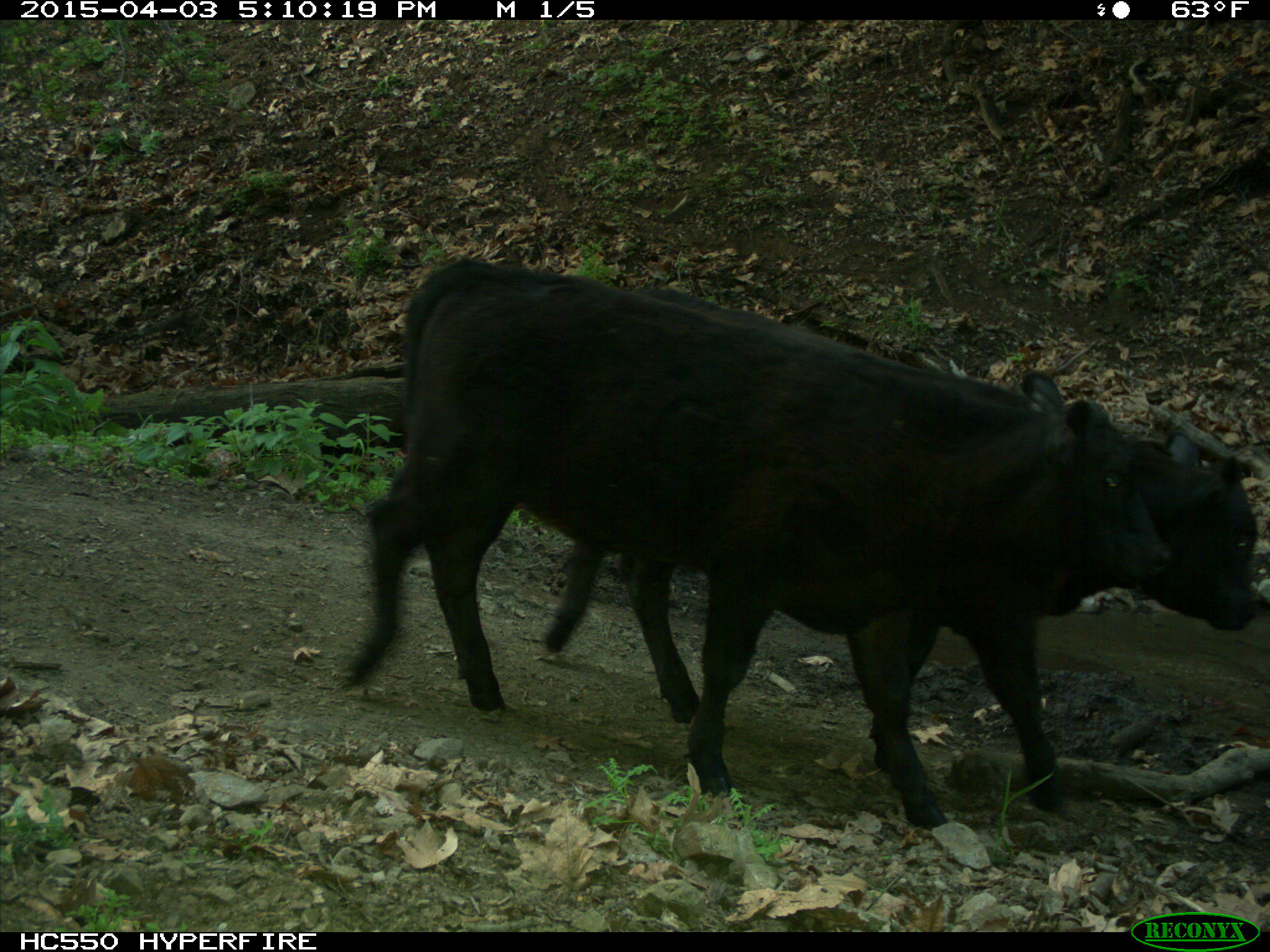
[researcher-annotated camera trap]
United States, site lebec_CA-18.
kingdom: Animalia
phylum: Chordata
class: Mammalia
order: Artiodactyla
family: Bovidae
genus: Bos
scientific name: Bos taurus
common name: domestic cow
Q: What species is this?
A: Bos taurus (domestic cow).